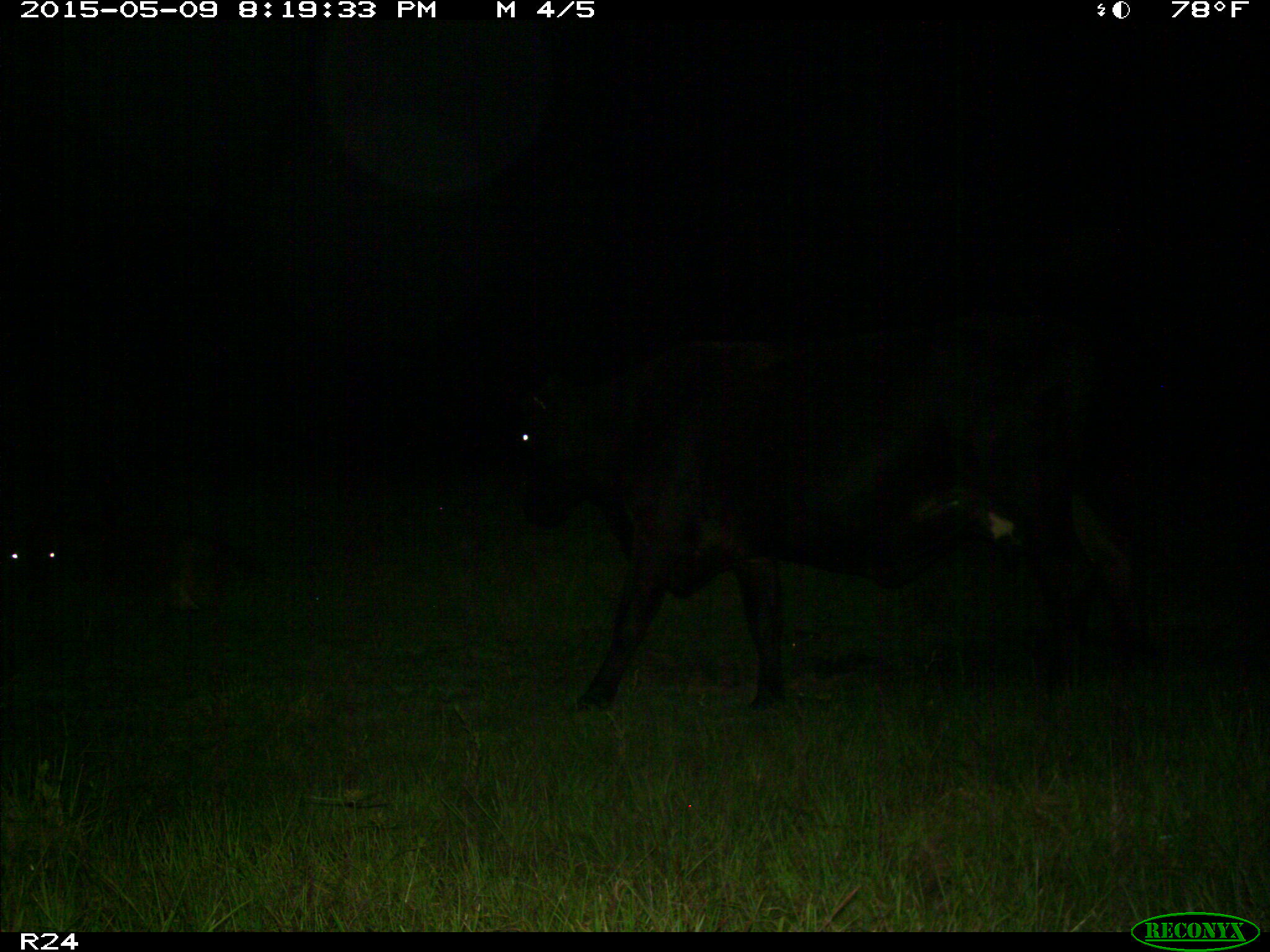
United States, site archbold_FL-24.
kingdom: Animalia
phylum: Chordata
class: Mammalia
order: Artiodactyla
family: Bovidae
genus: Bos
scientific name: Bos taurus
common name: domestic cow